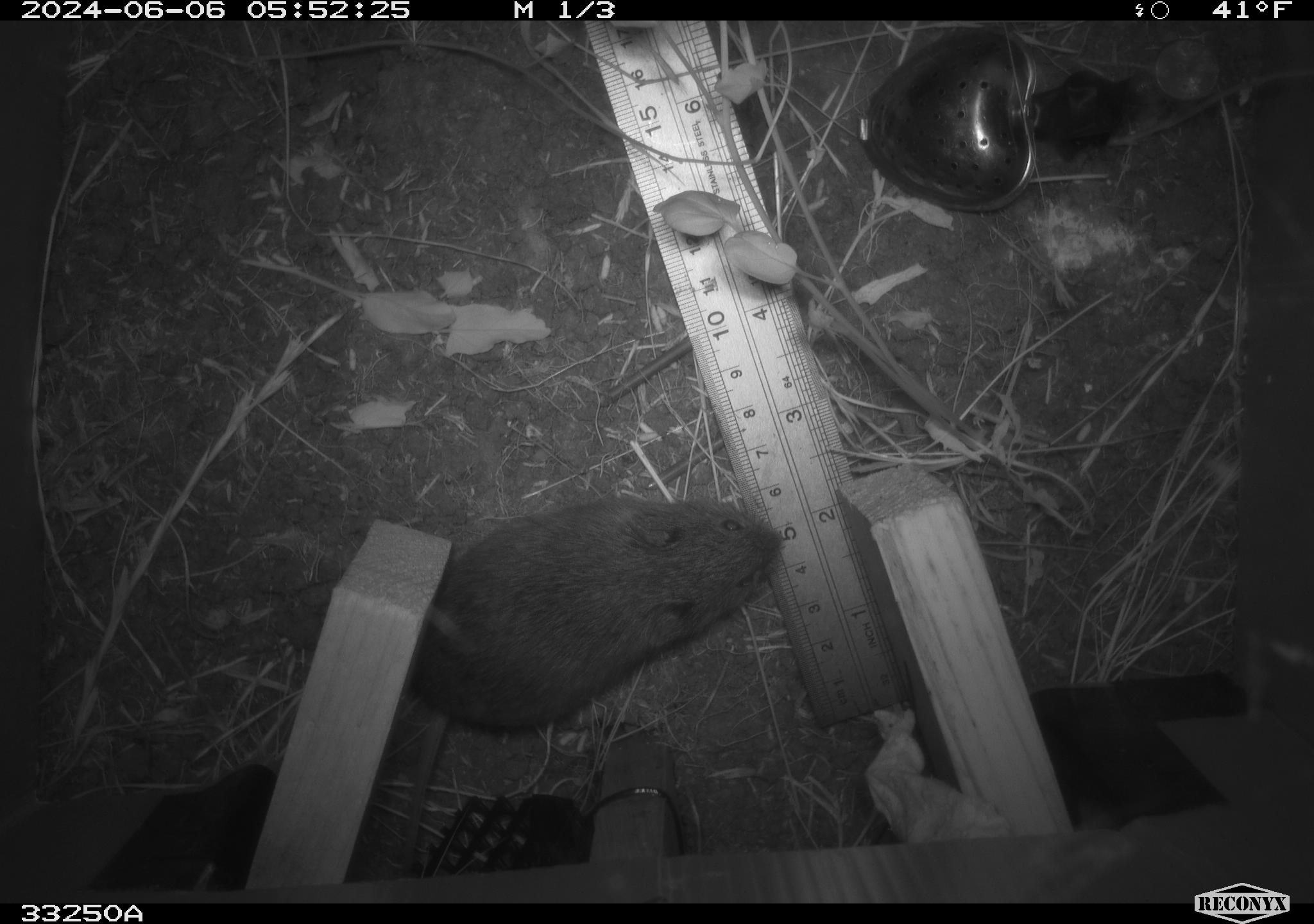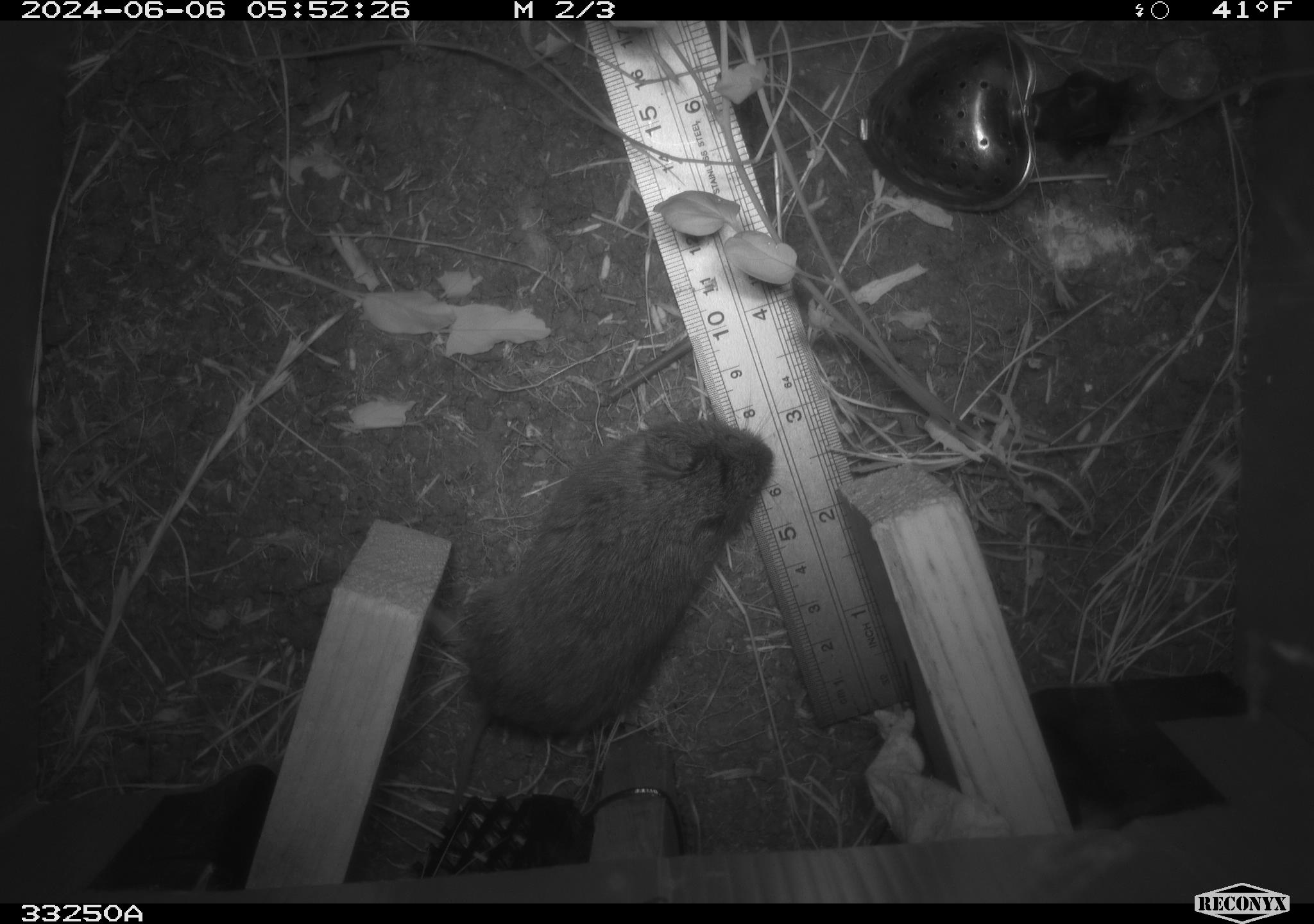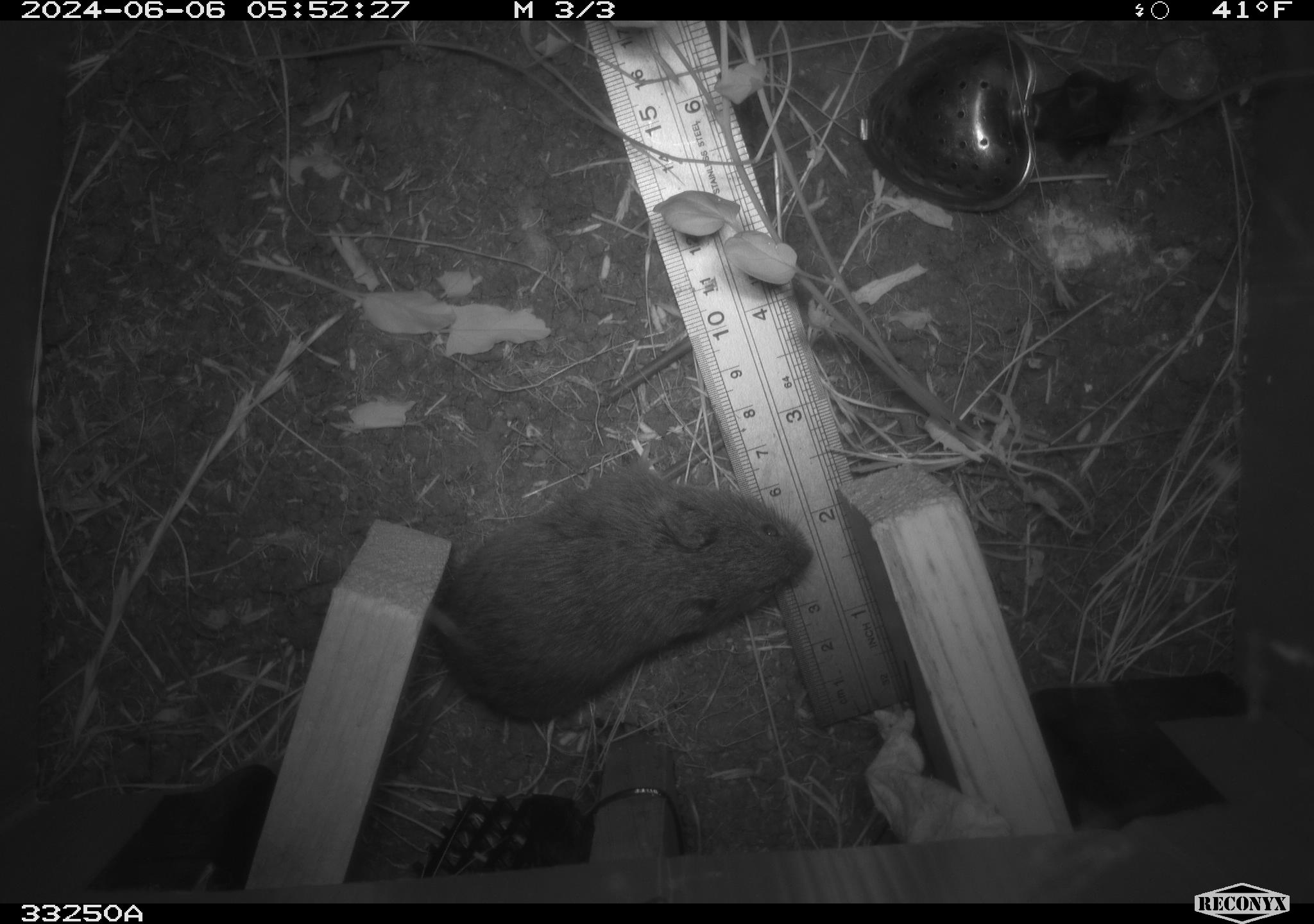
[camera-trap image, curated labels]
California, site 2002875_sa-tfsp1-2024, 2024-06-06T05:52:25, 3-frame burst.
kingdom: Animalia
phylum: Chordata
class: Mammalia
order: Rodentia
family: Cricetidae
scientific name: Arvicolinae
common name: voles, lemmings, and muskrats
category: arvicolinae subfamily